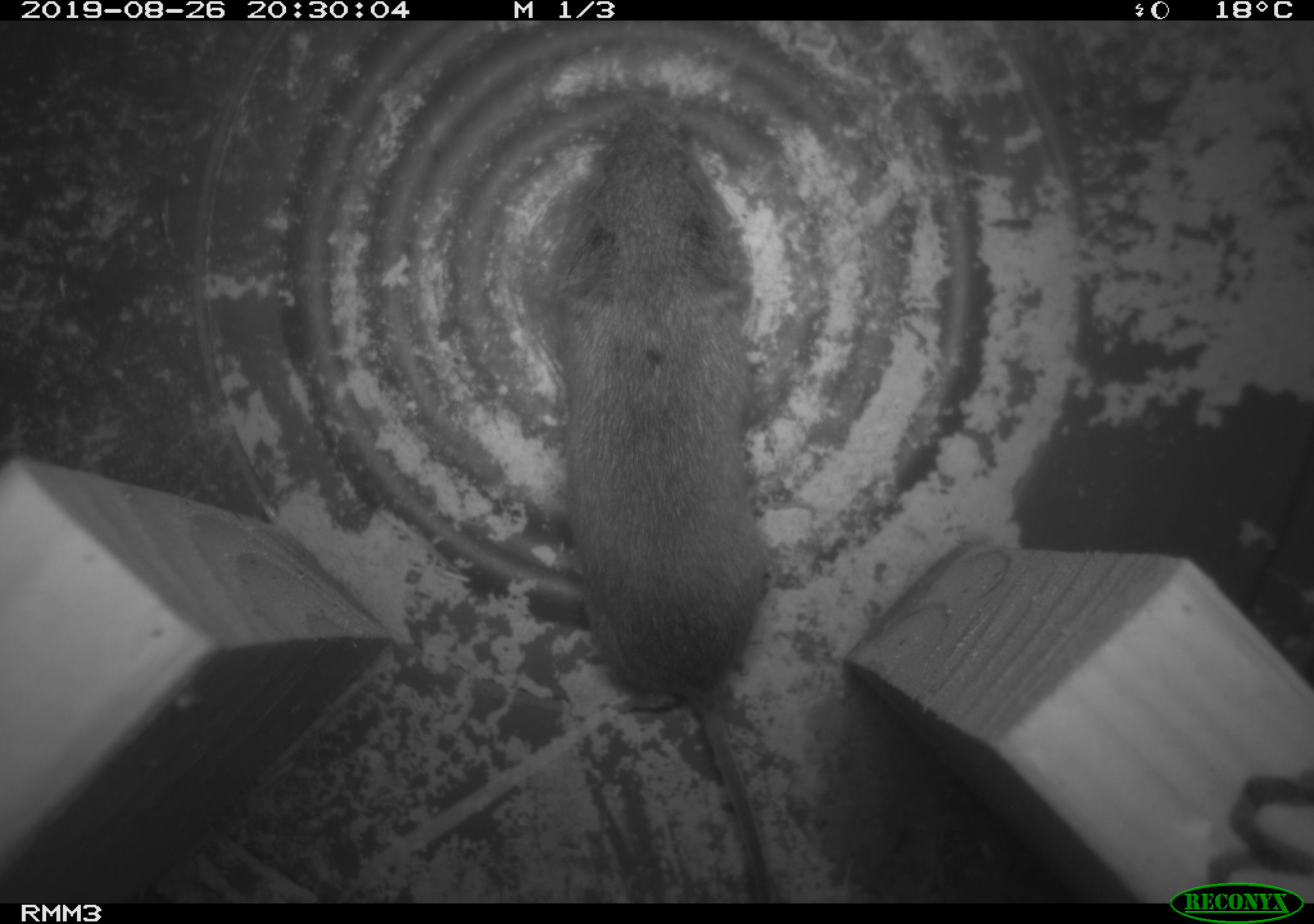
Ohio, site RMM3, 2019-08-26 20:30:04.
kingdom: Animalia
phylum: Chordata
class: Mammalia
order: Rodentia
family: Cricetidae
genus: Microtus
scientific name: Microtus pennsylvanicus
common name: meadow vole